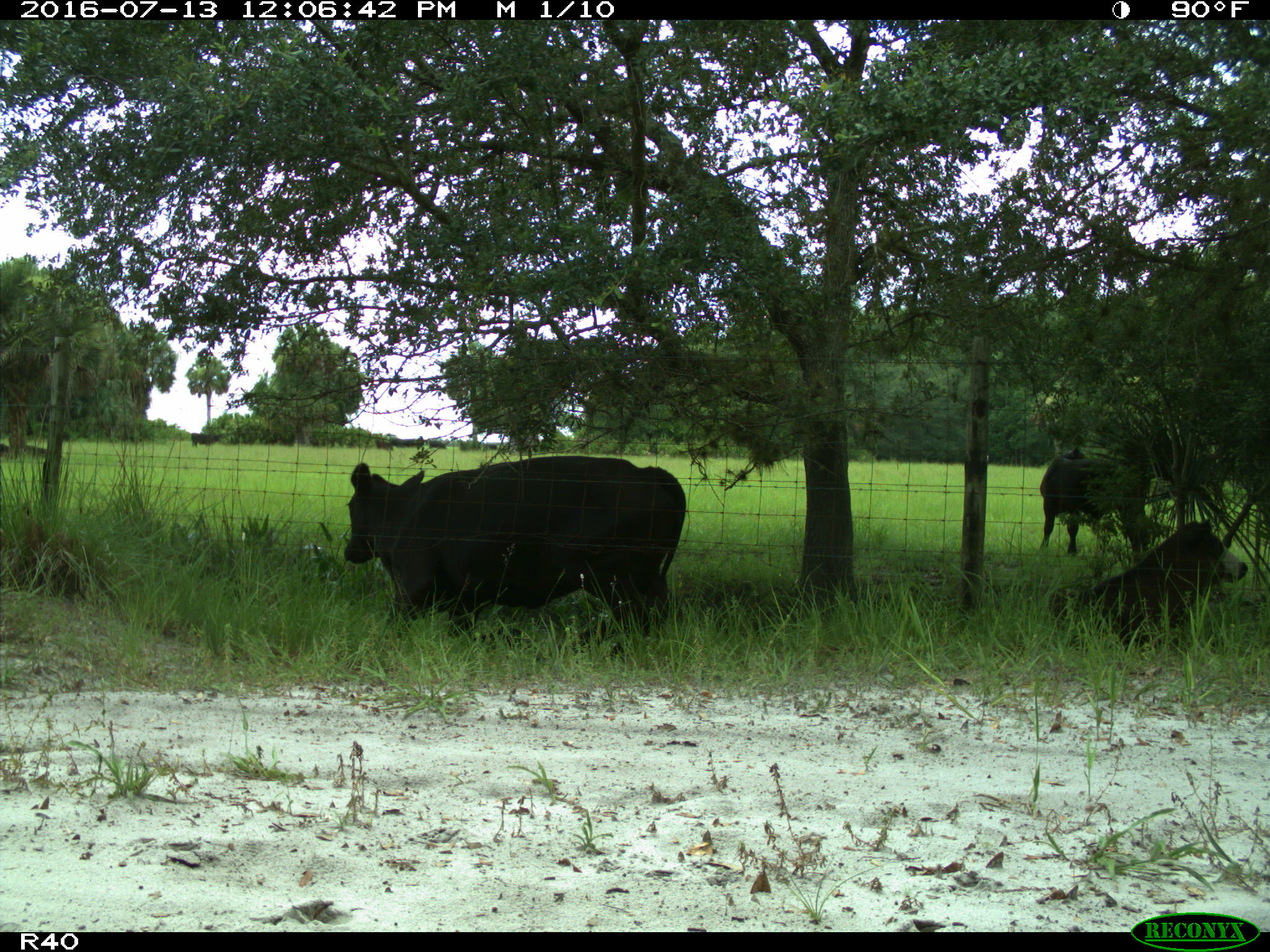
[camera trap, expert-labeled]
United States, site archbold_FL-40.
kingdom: Animalia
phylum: Chordata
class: Mammalia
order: Artiodactyla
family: Bovidae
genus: Bos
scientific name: Bos taurus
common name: domestic cow